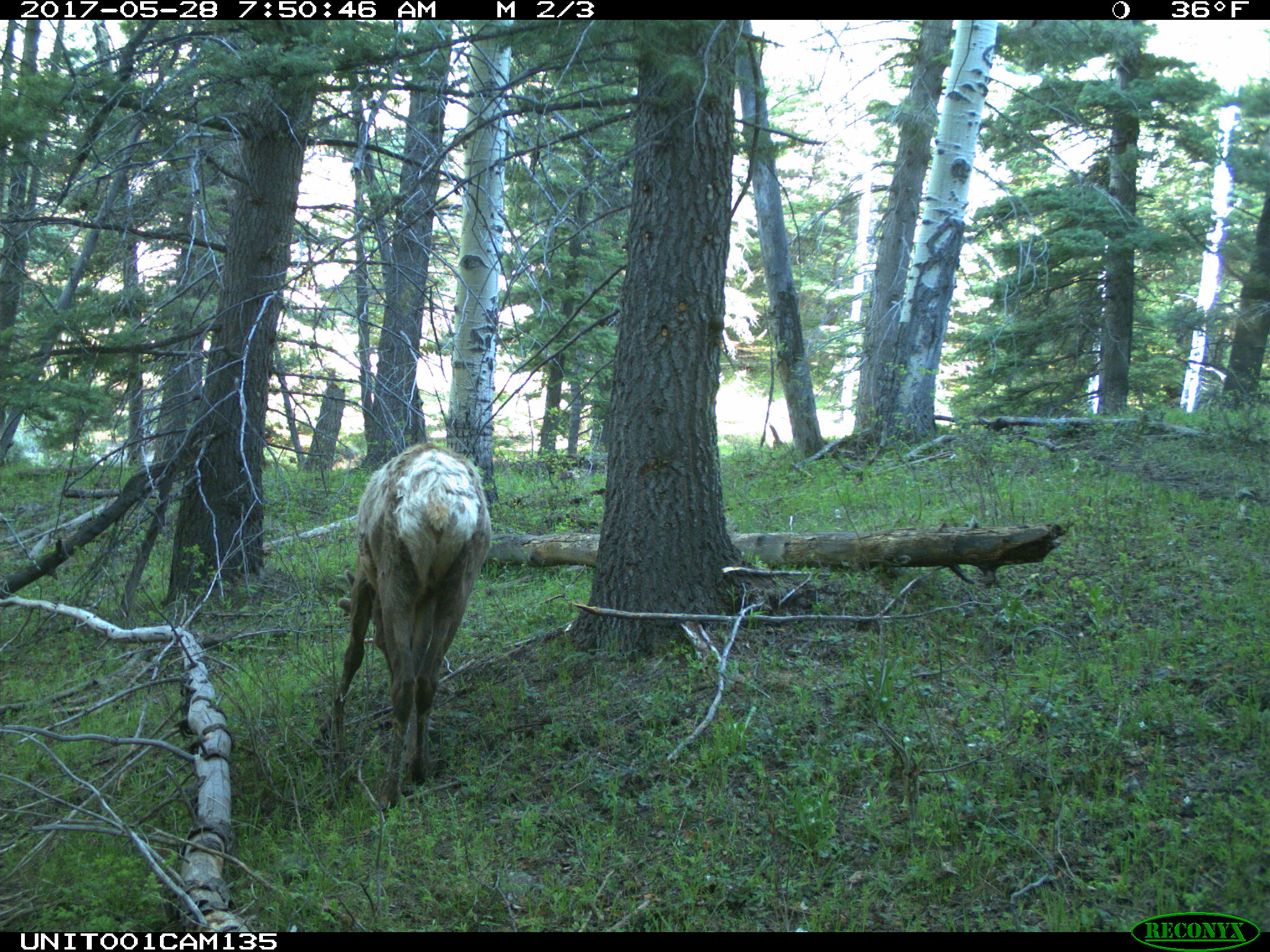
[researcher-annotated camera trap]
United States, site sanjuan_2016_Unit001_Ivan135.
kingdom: Animalia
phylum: Chordata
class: Mammalia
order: Artiodactyla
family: Cervidae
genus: Cervus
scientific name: Cervus elaphus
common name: red deer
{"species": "Cervus elaphus (red deer)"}